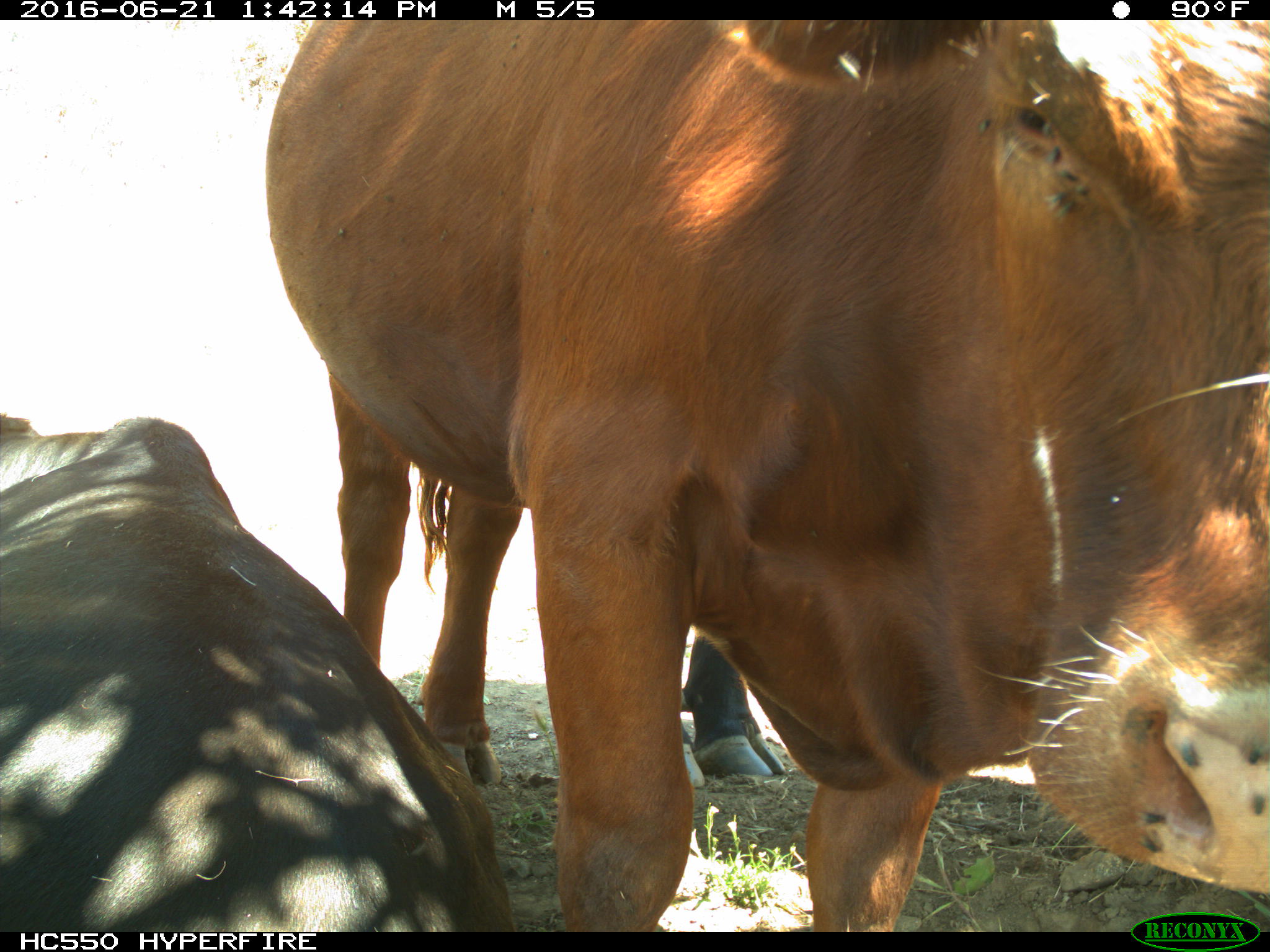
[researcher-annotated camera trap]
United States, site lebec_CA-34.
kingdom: Animalia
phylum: Chordata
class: Mammalia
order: Artiodactyla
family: Bovidae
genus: Bos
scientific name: Bos taurus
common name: domestic cow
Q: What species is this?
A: Bos taurus (domestic cow).